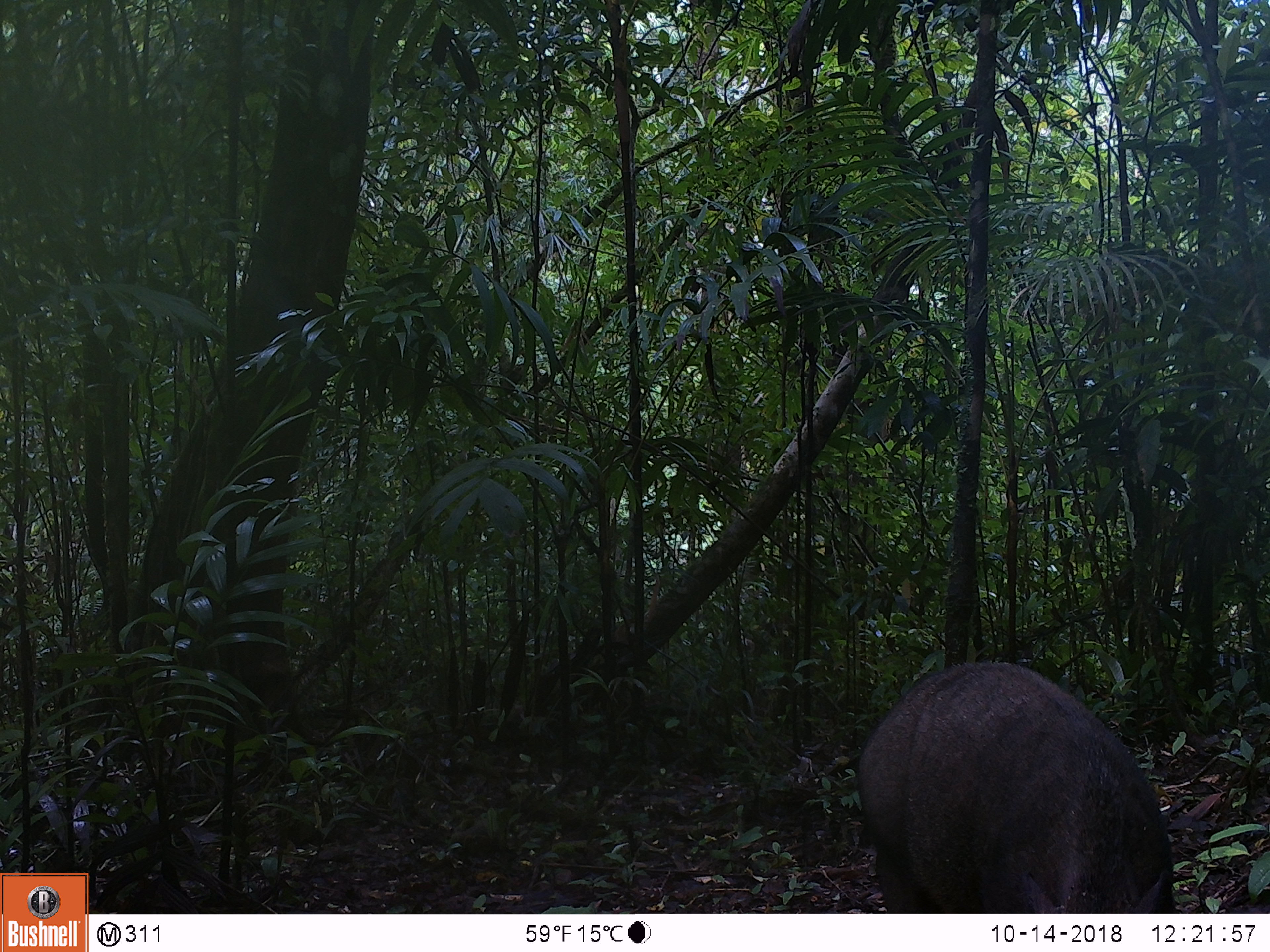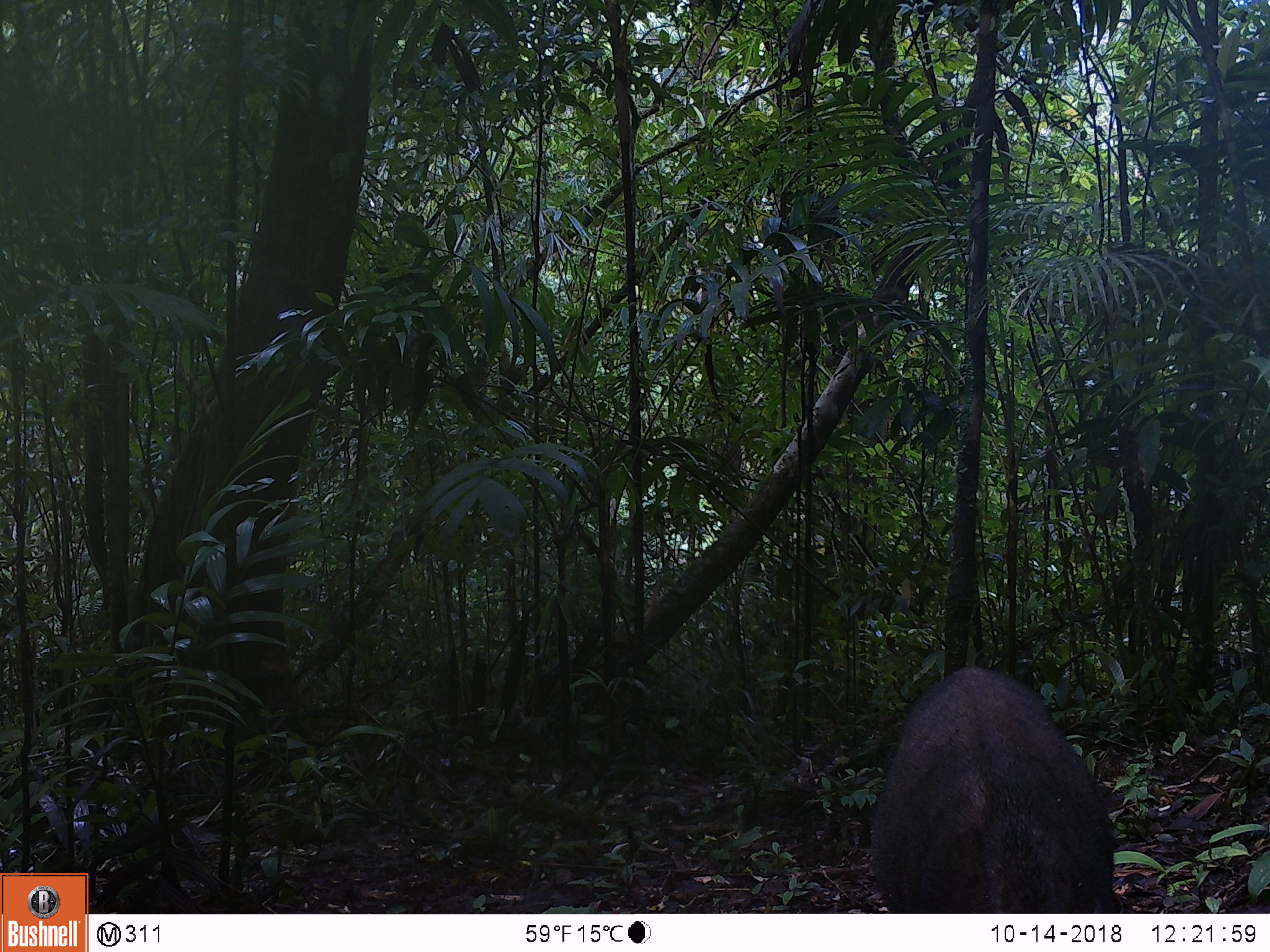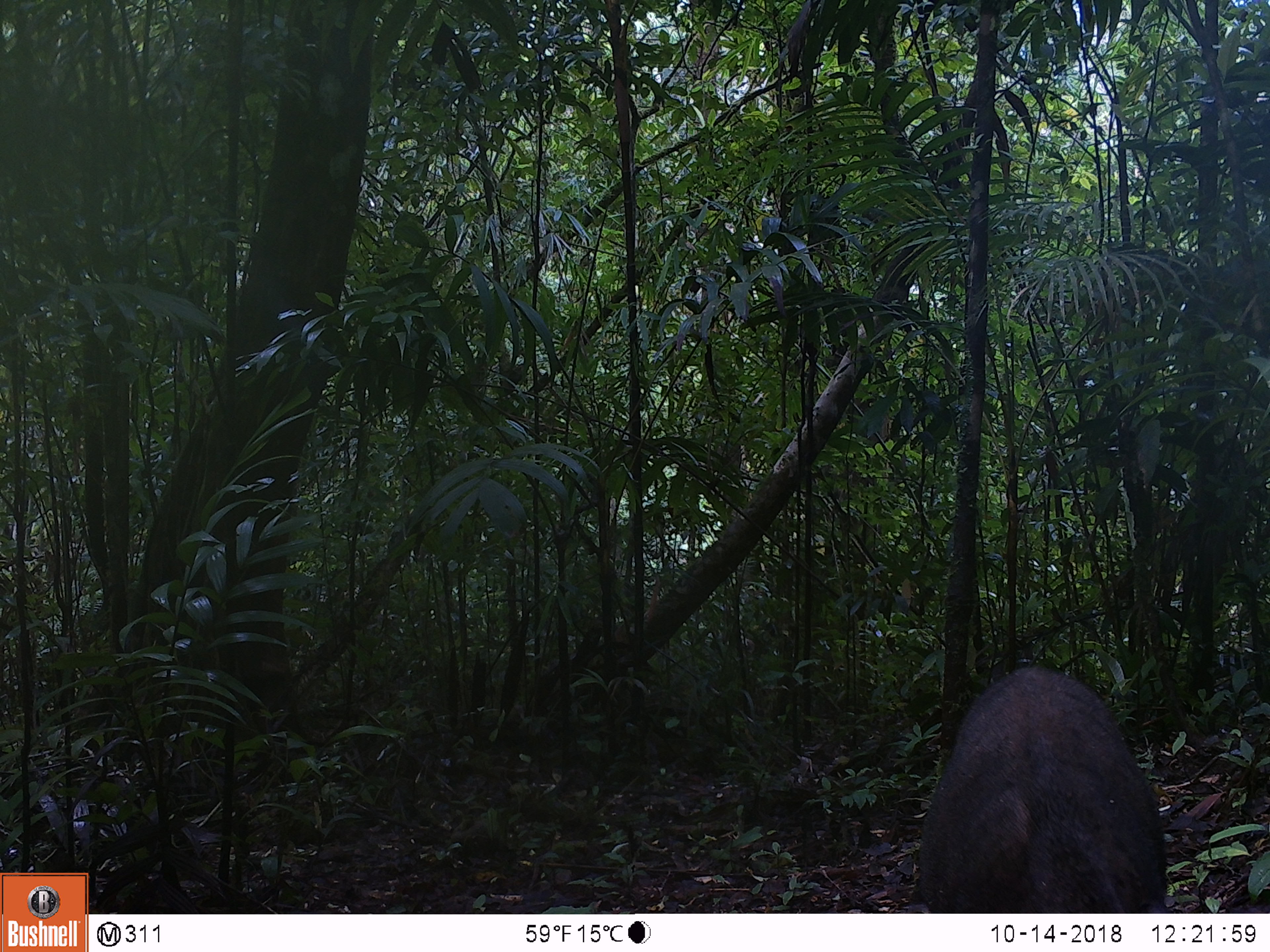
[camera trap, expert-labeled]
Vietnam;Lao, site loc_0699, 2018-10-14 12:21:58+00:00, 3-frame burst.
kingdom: Animalia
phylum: Chordata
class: Mammalia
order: Artiodactyla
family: Suidae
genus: Sus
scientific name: Sus scrofa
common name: eurasian wild pig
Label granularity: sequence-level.